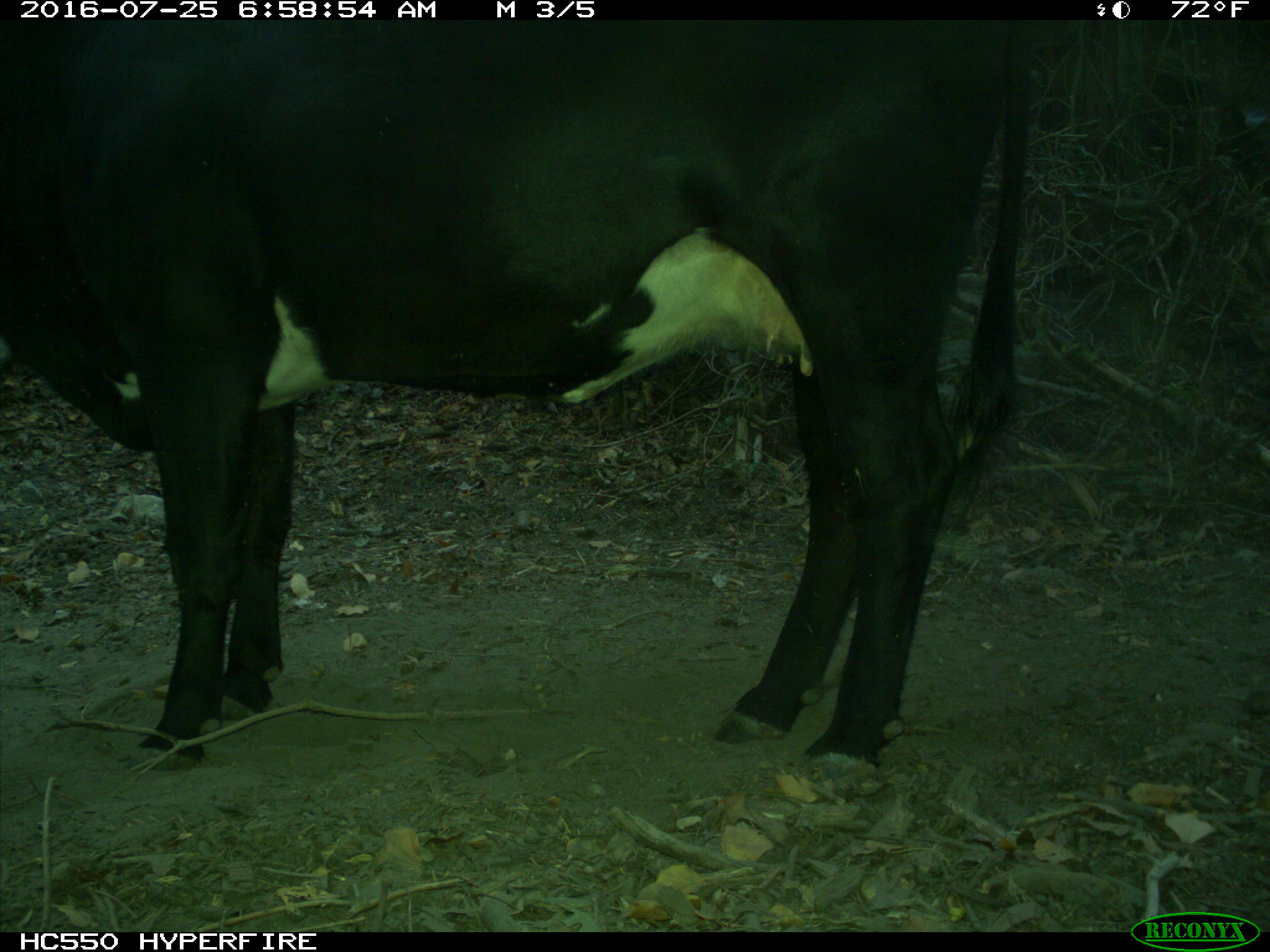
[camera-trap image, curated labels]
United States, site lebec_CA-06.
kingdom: Animalia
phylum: Chordata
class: Mammalia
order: Artiodactyla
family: Bovidae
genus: Bos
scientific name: Bos taurus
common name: domestic cow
Bos taurus (domestic cow).